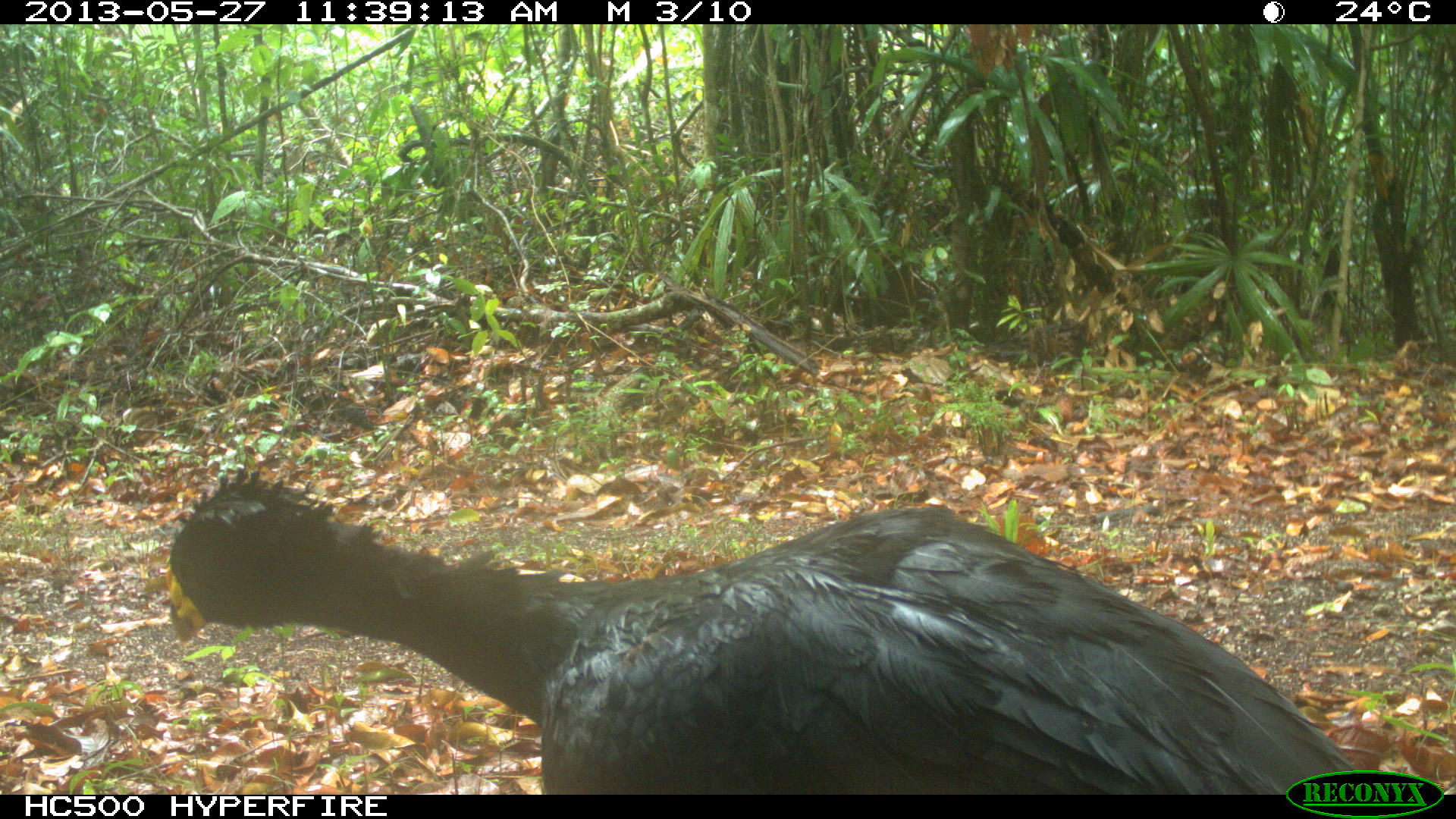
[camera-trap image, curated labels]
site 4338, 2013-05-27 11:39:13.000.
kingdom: Animalia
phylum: Chordata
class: Aves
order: Galliformes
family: Cracidae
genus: Crax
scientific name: Crax rubra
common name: great curassow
Crax rubra (great curassow), count 1, sex male.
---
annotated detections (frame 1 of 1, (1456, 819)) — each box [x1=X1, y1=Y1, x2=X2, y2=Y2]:
crax rubra: [x1=160, y1=463, x2=1359, y2=793]